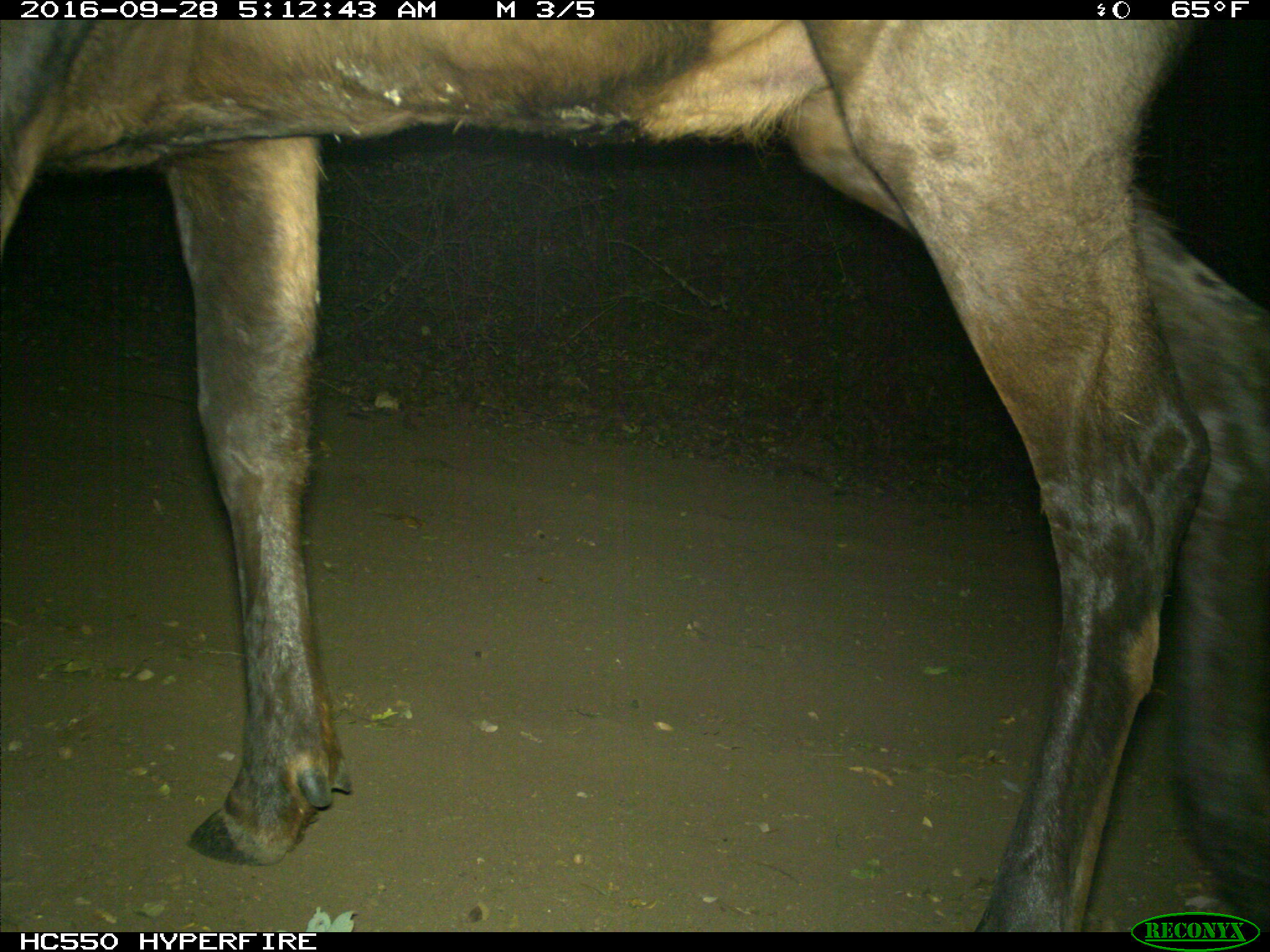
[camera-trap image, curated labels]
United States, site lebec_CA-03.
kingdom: Animalia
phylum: Chordata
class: Mammalia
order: Artiodactyla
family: Cervidae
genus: Cervus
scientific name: Cervus canadensis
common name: elk